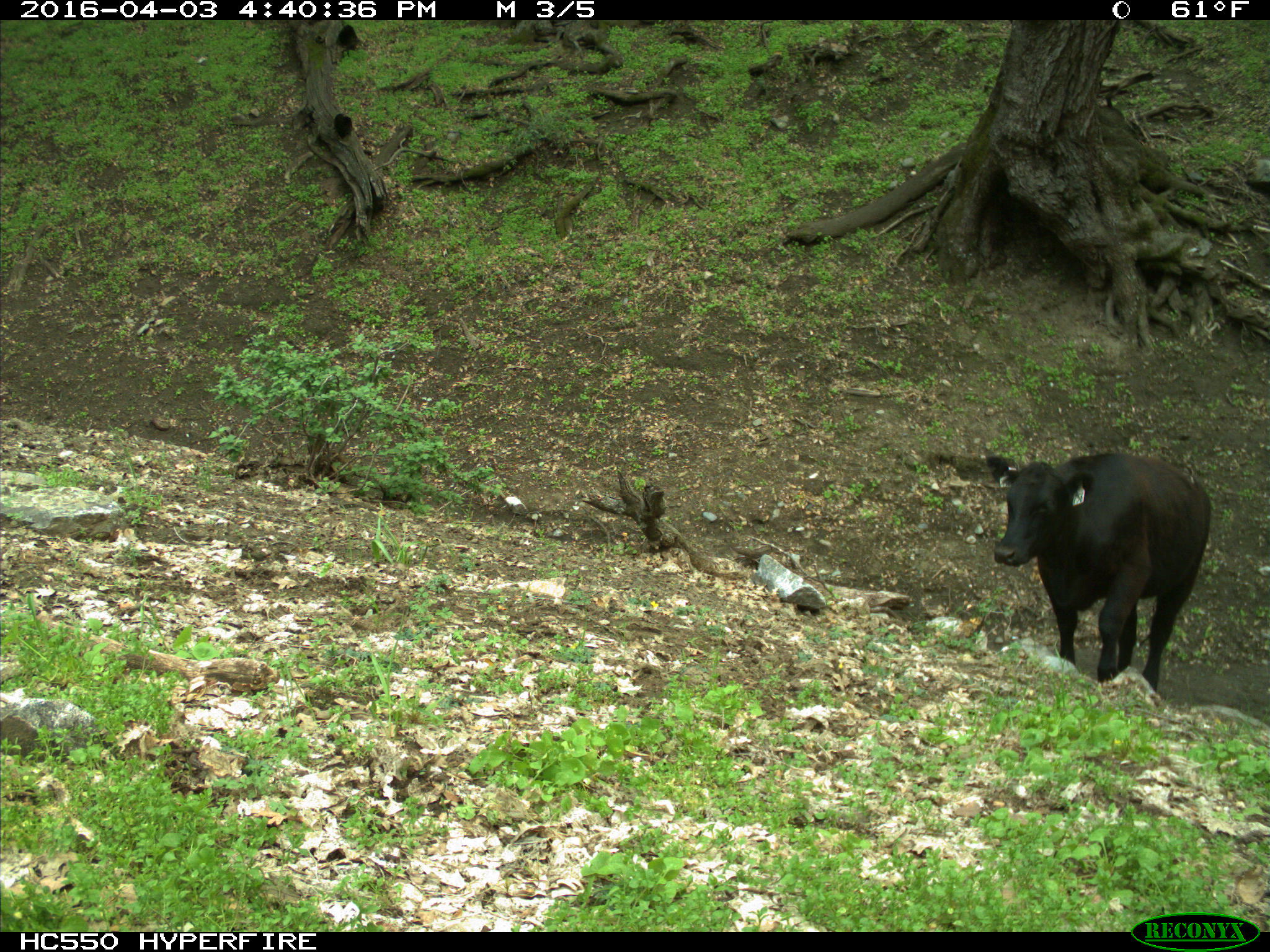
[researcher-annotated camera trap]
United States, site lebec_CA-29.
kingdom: Animalia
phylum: Chordata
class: Mammalia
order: Artiodactyla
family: Bovidae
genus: Bos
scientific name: Bos taurus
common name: domestic cow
Bos taurus (domestic cow).